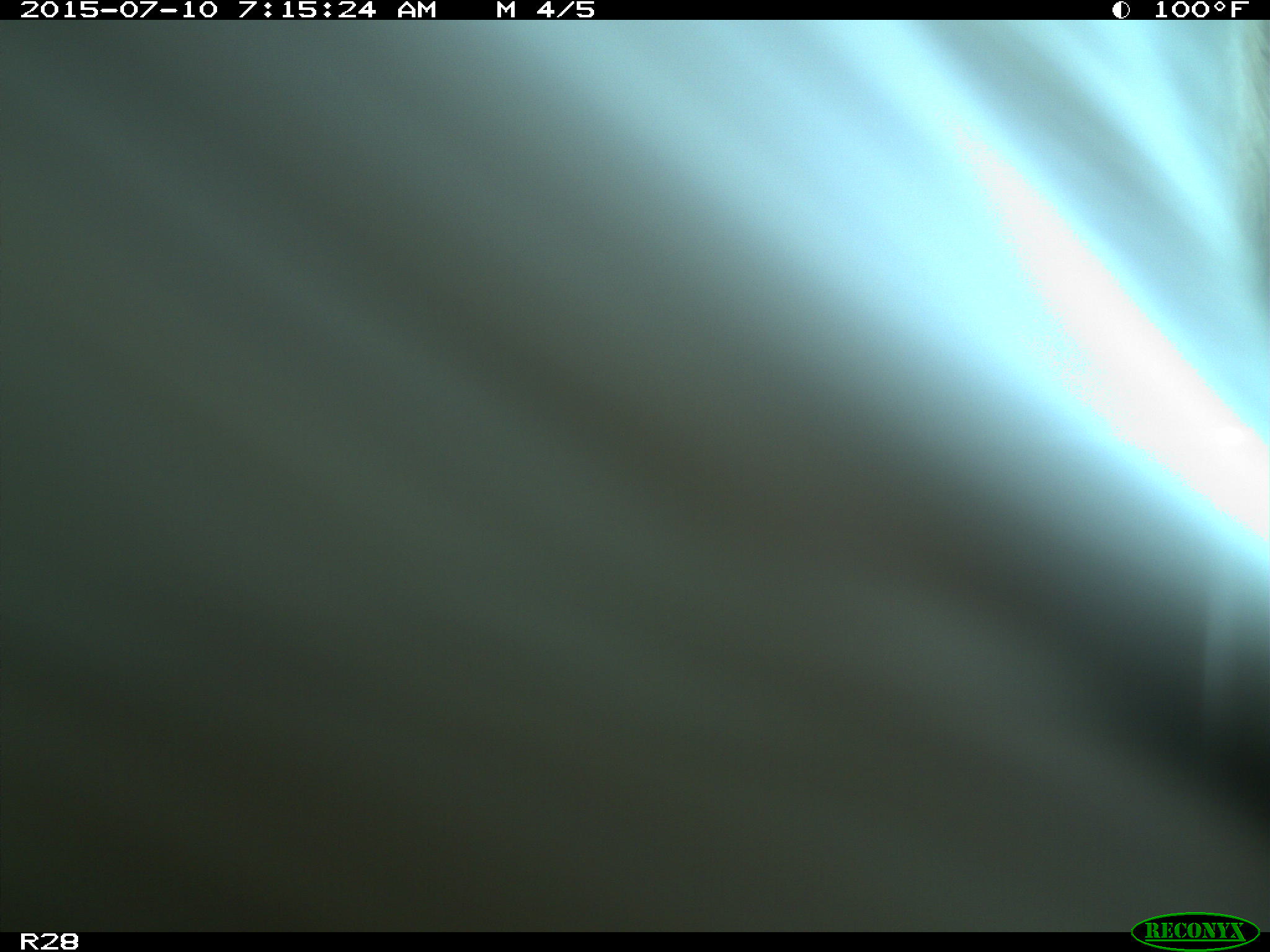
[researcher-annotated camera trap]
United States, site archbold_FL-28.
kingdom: Animalia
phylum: Chordata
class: Mammalia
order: Artiodactyla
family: Bovidae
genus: Bos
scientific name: Bos taurus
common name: domestic cow